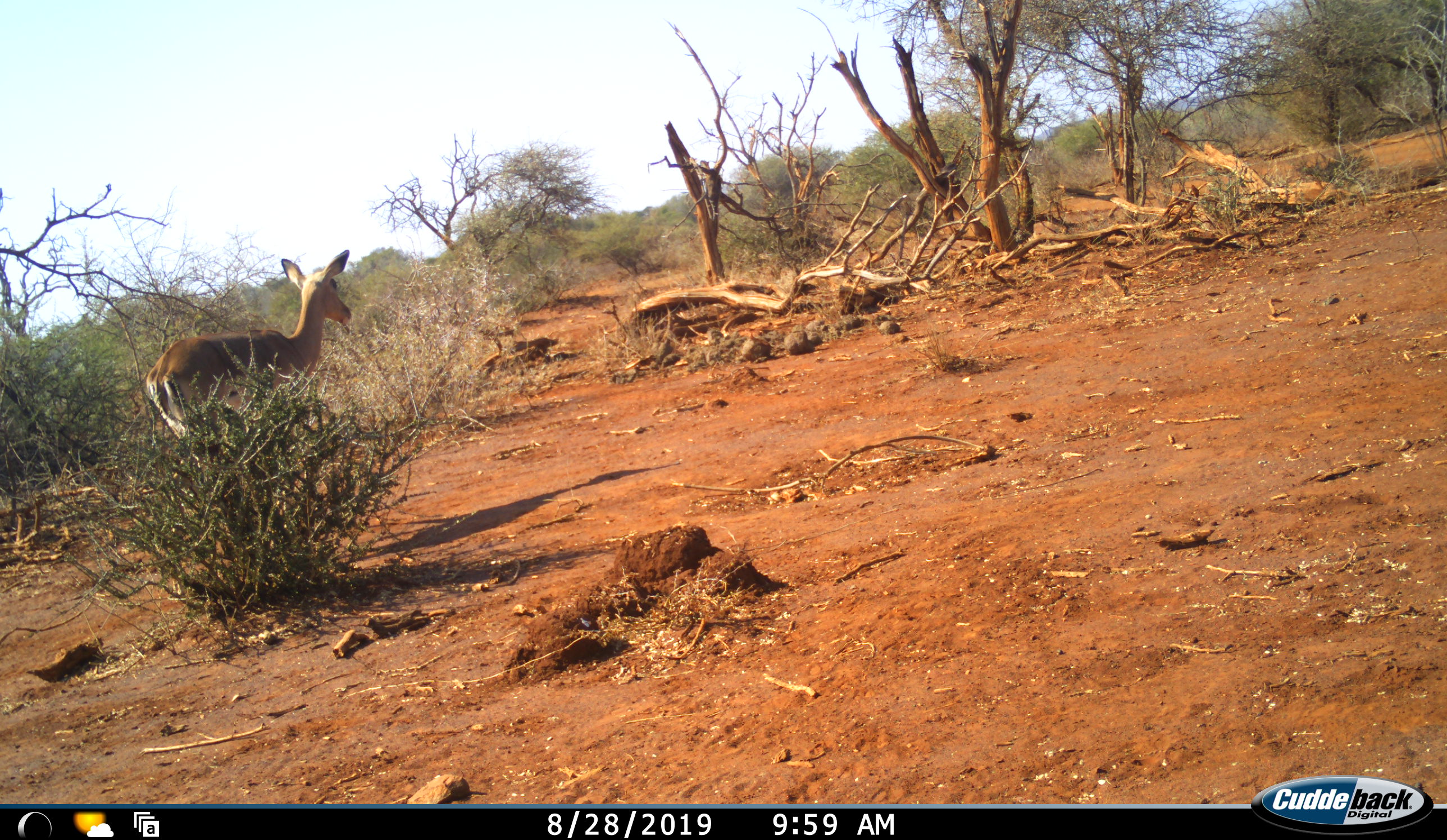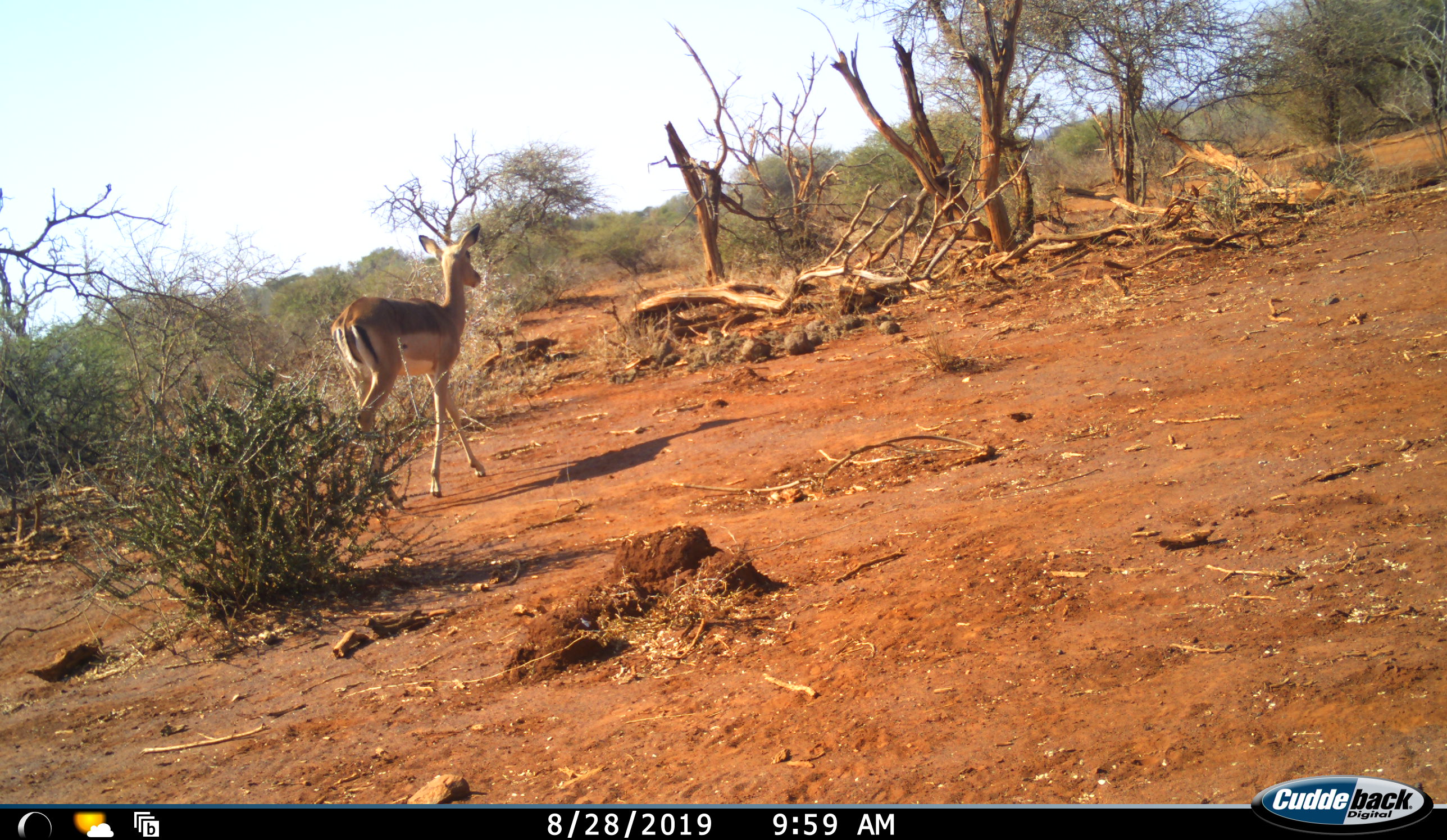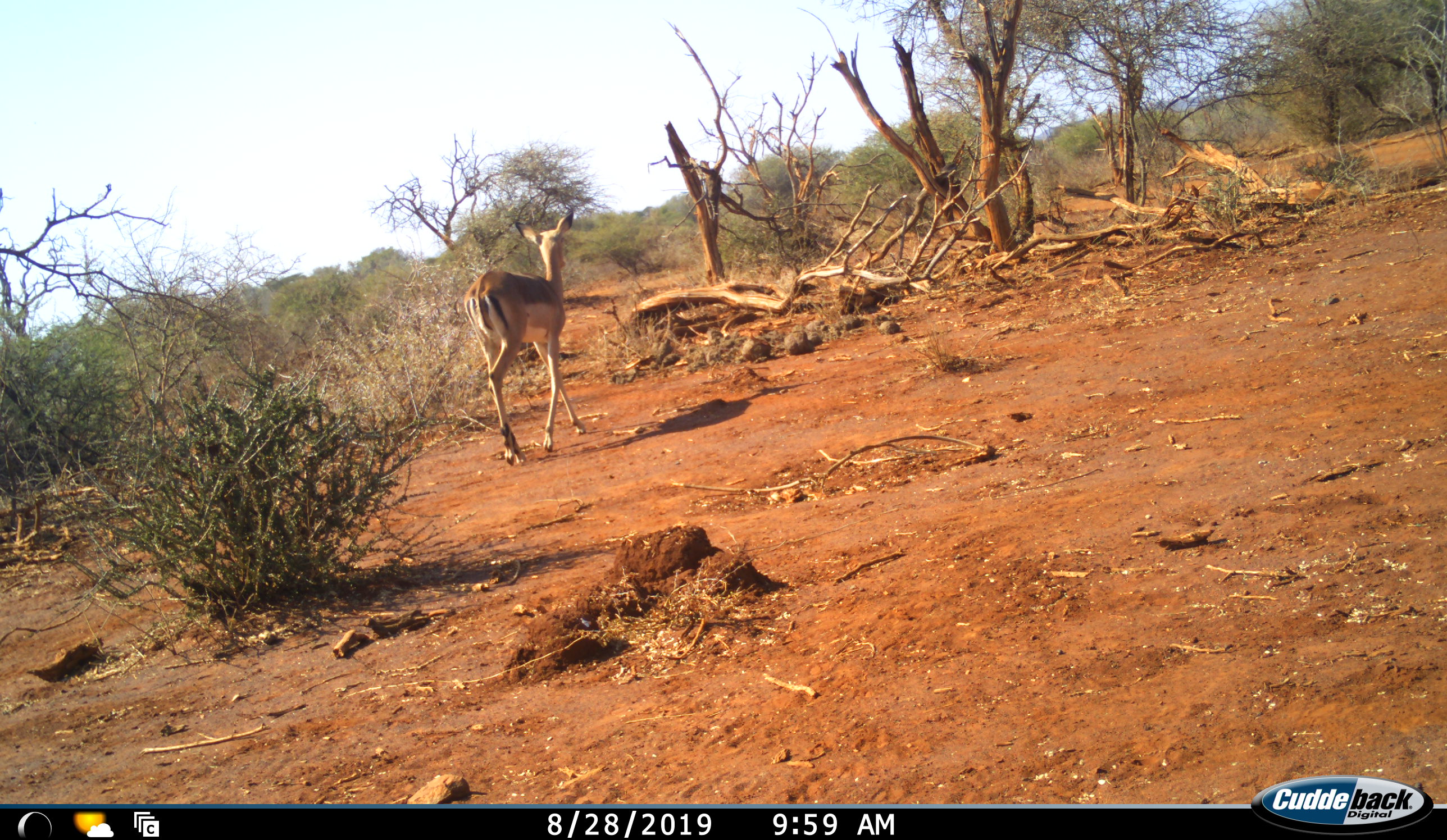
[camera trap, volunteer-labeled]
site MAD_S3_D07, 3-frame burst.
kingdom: Animalia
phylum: Chordata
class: Mammalia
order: Artiodactyla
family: Bovidae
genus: Aepyceros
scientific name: Aepyceros melampus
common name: impala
Impala (Aepyceros melampus), count 1. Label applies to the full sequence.